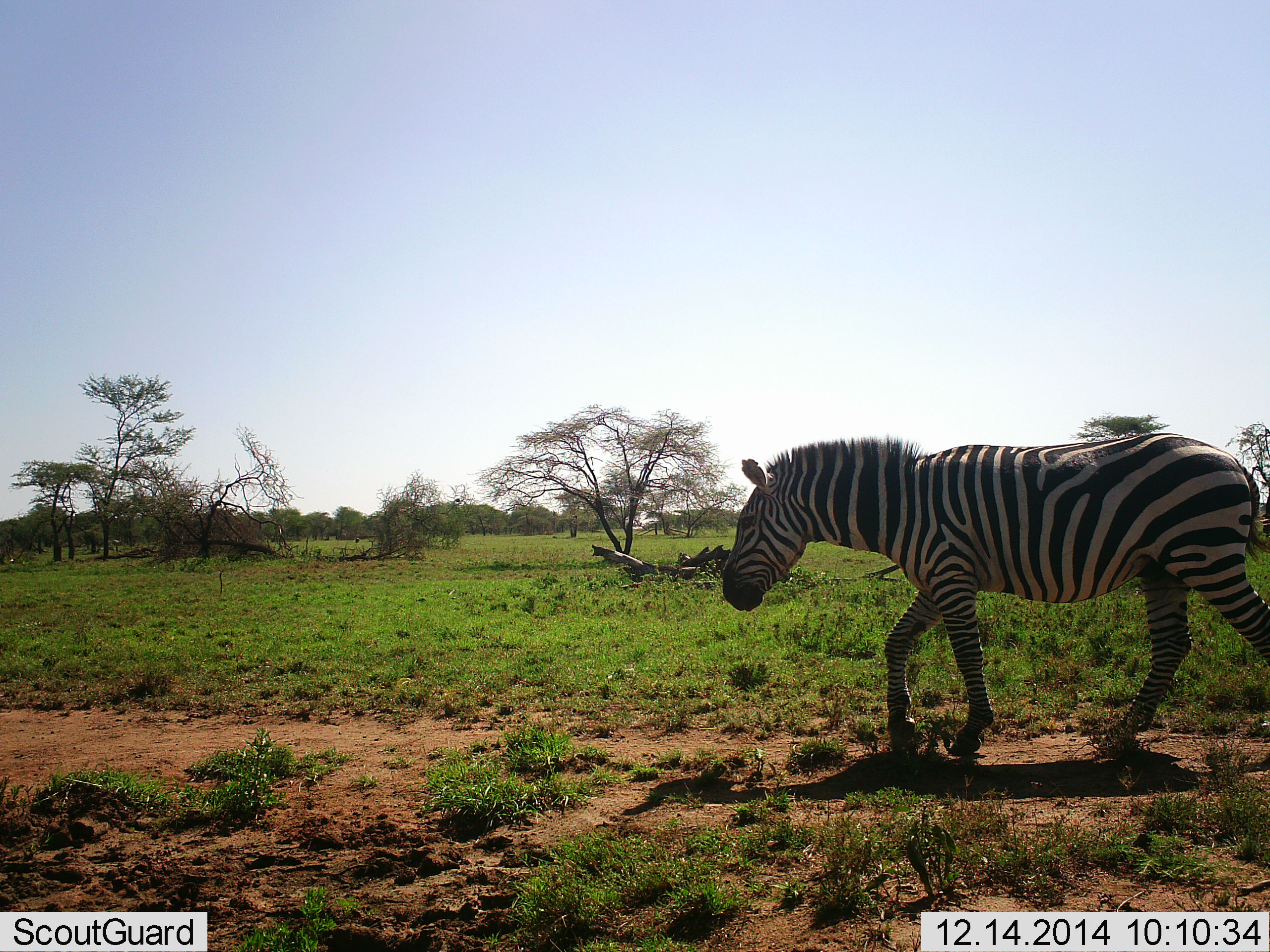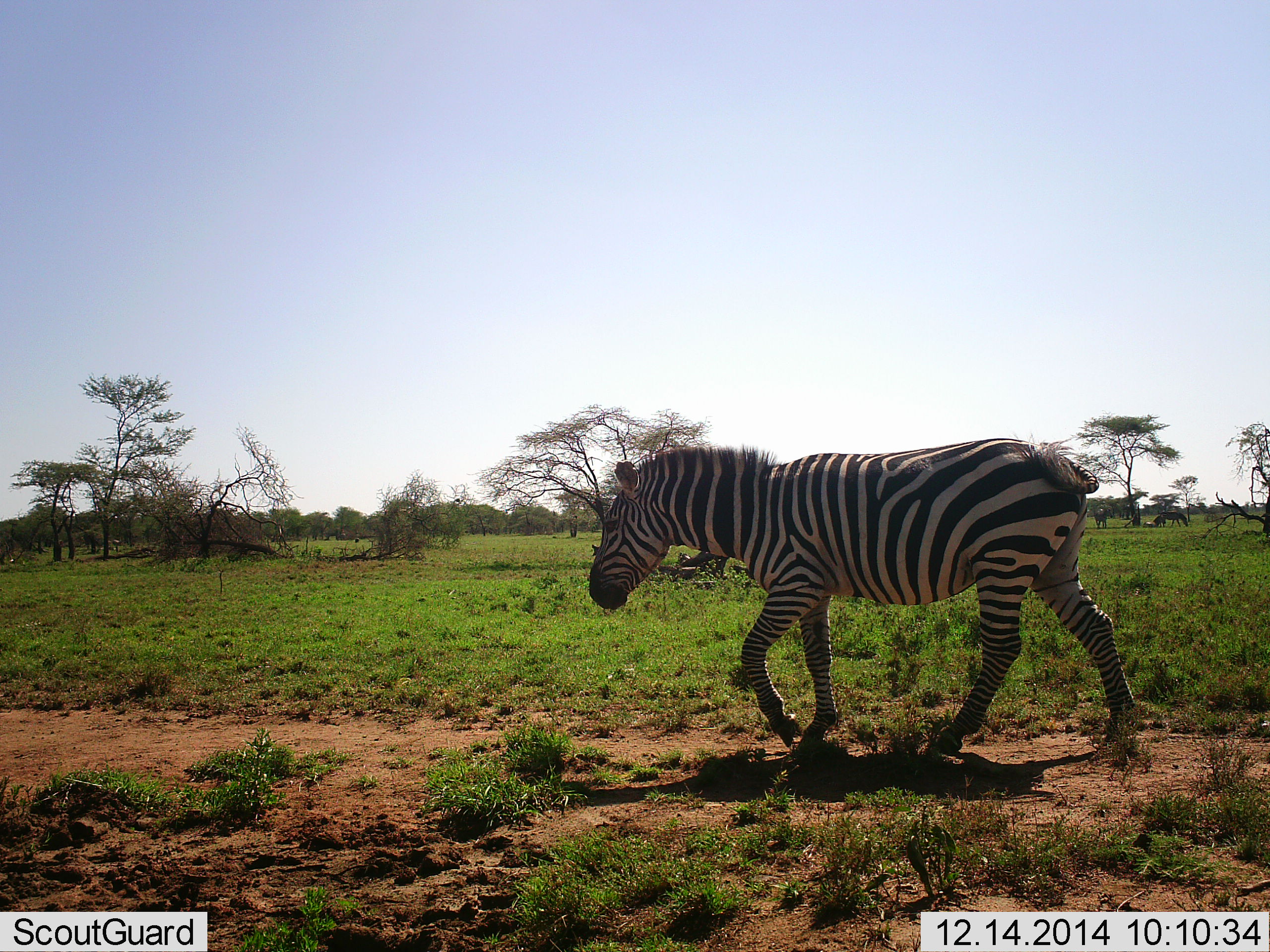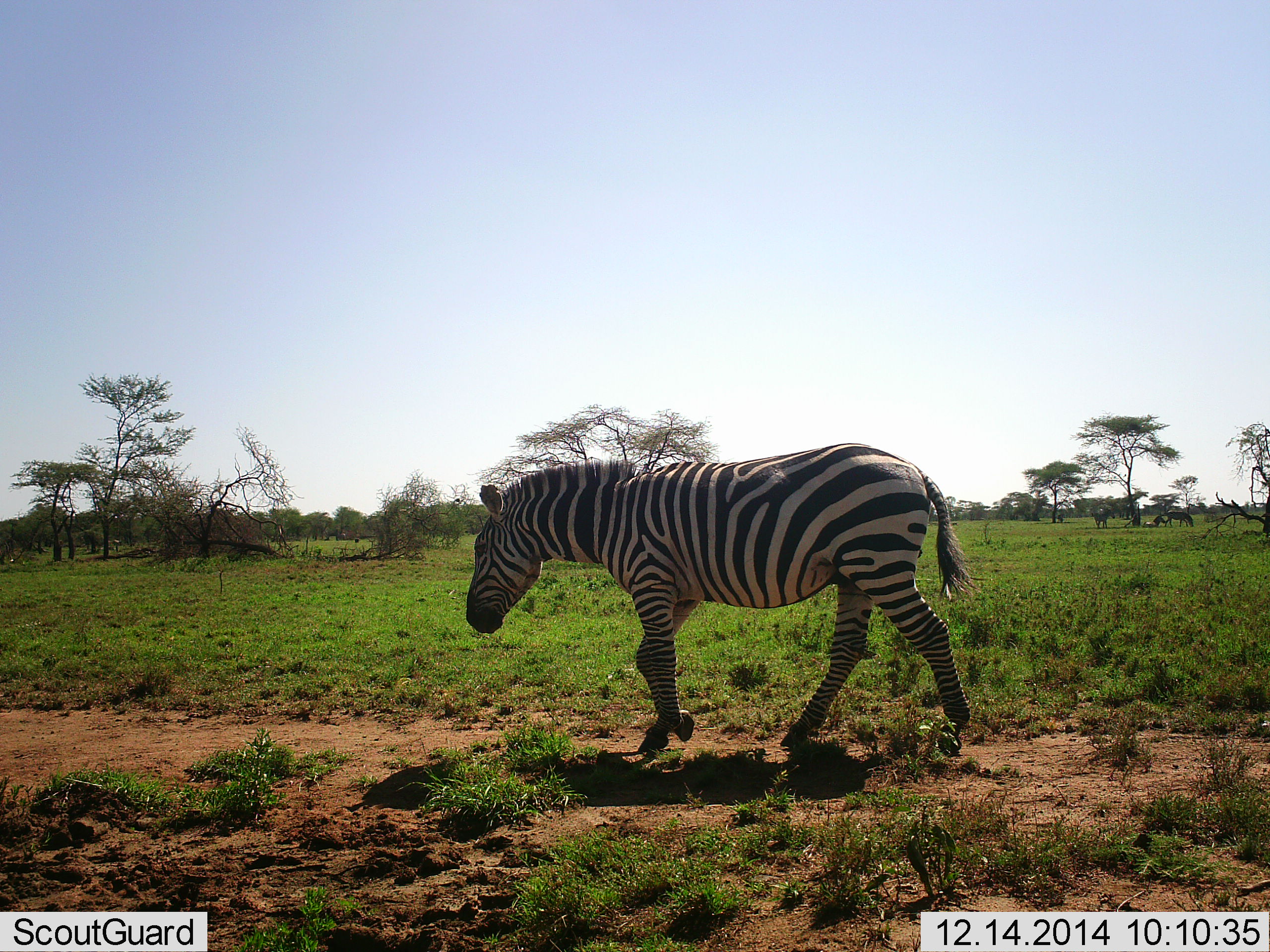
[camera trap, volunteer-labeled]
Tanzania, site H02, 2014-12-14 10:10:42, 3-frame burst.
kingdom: Animalia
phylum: Chordata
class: Mammalia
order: Perissodactyla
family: Equidae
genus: Equus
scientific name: Equus quagga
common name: plains zebra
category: zebra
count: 1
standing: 9%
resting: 0%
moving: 100%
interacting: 0%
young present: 0%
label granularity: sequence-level